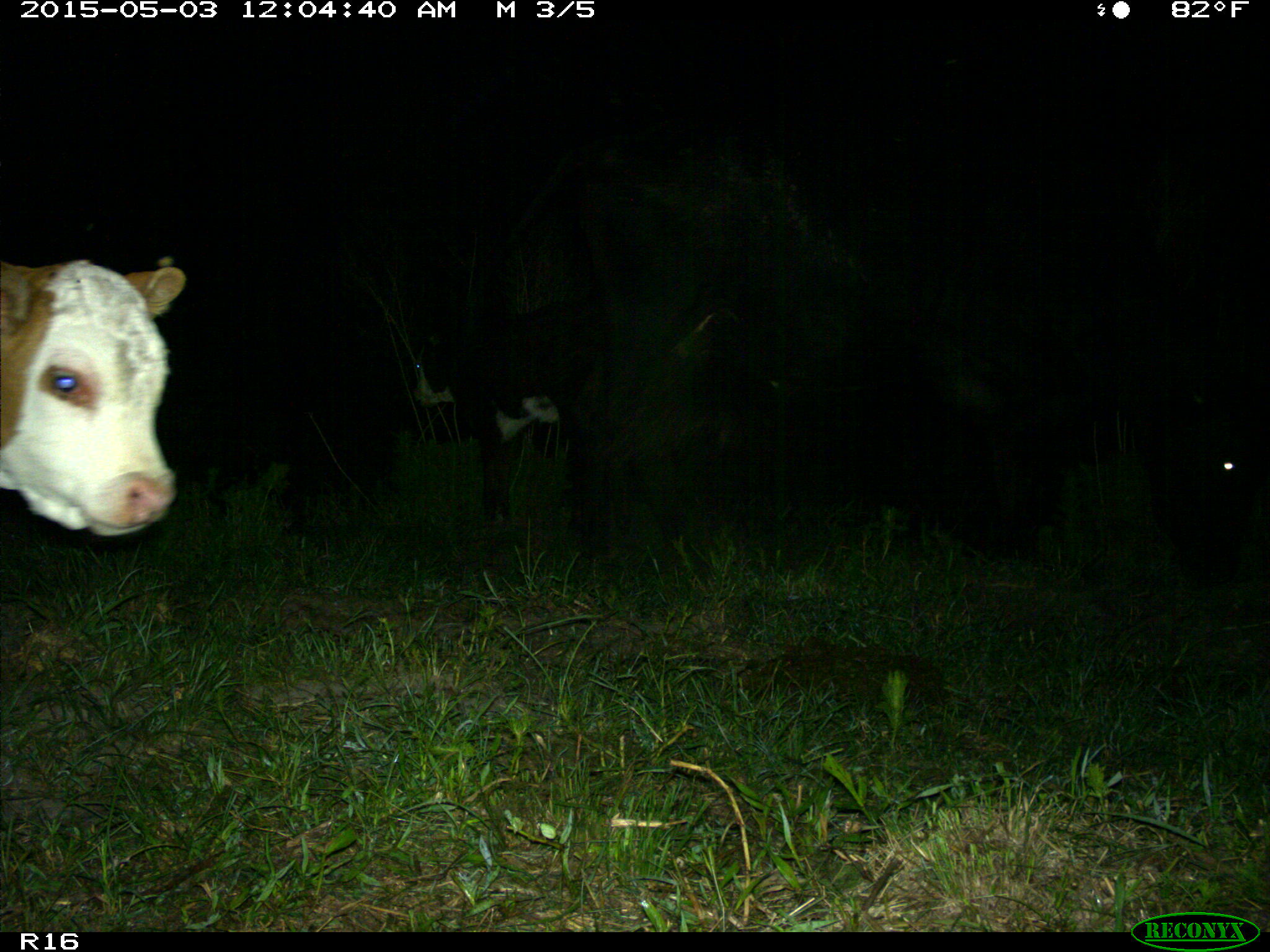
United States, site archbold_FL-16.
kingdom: Animalia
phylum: Chordata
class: Mammalia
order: Artiodactyla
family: Bovidae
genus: Bos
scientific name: Bos taurus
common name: domestic cow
Bos taurus (domestic cow).